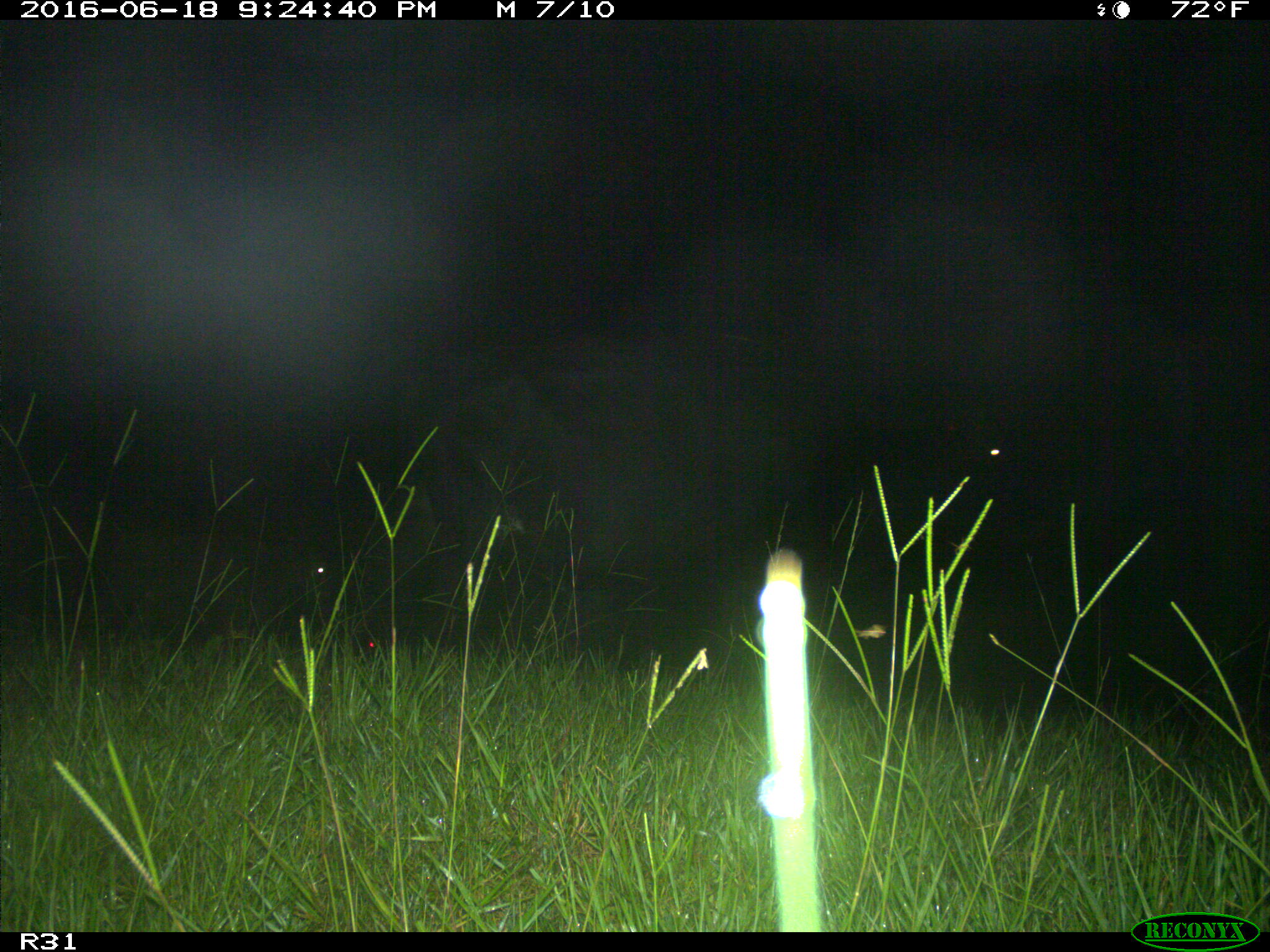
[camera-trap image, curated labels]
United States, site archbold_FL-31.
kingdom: Animalia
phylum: Chordata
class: Mammalia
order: Artiodactyla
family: Bovidae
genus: Bos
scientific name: Bos taurus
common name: domestic cow